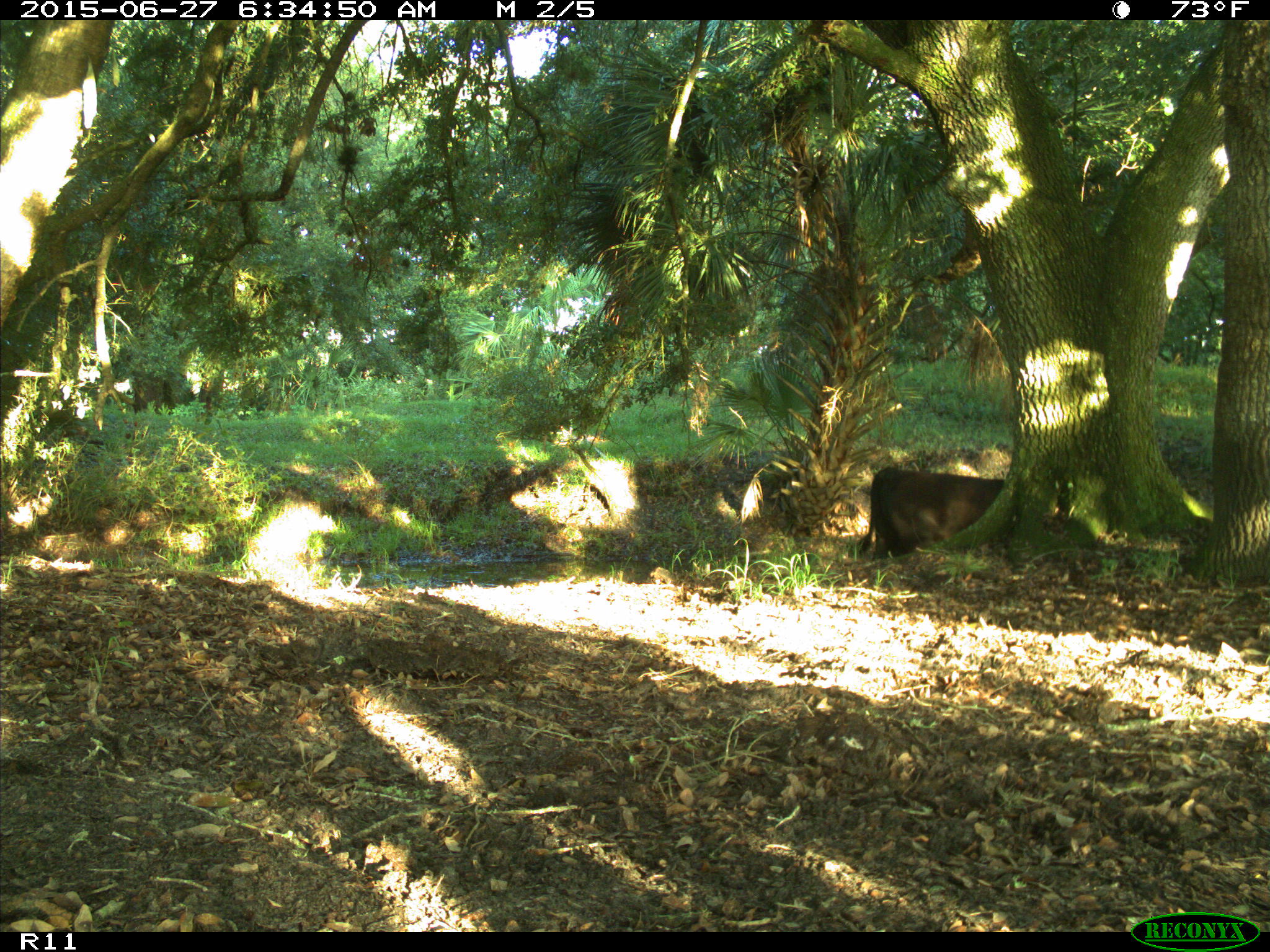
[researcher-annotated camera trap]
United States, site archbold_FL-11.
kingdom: Animalia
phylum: Chordata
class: Mammalia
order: Artiodactyla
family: Bovidae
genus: Bos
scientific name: Bos taurus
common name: domestic cow